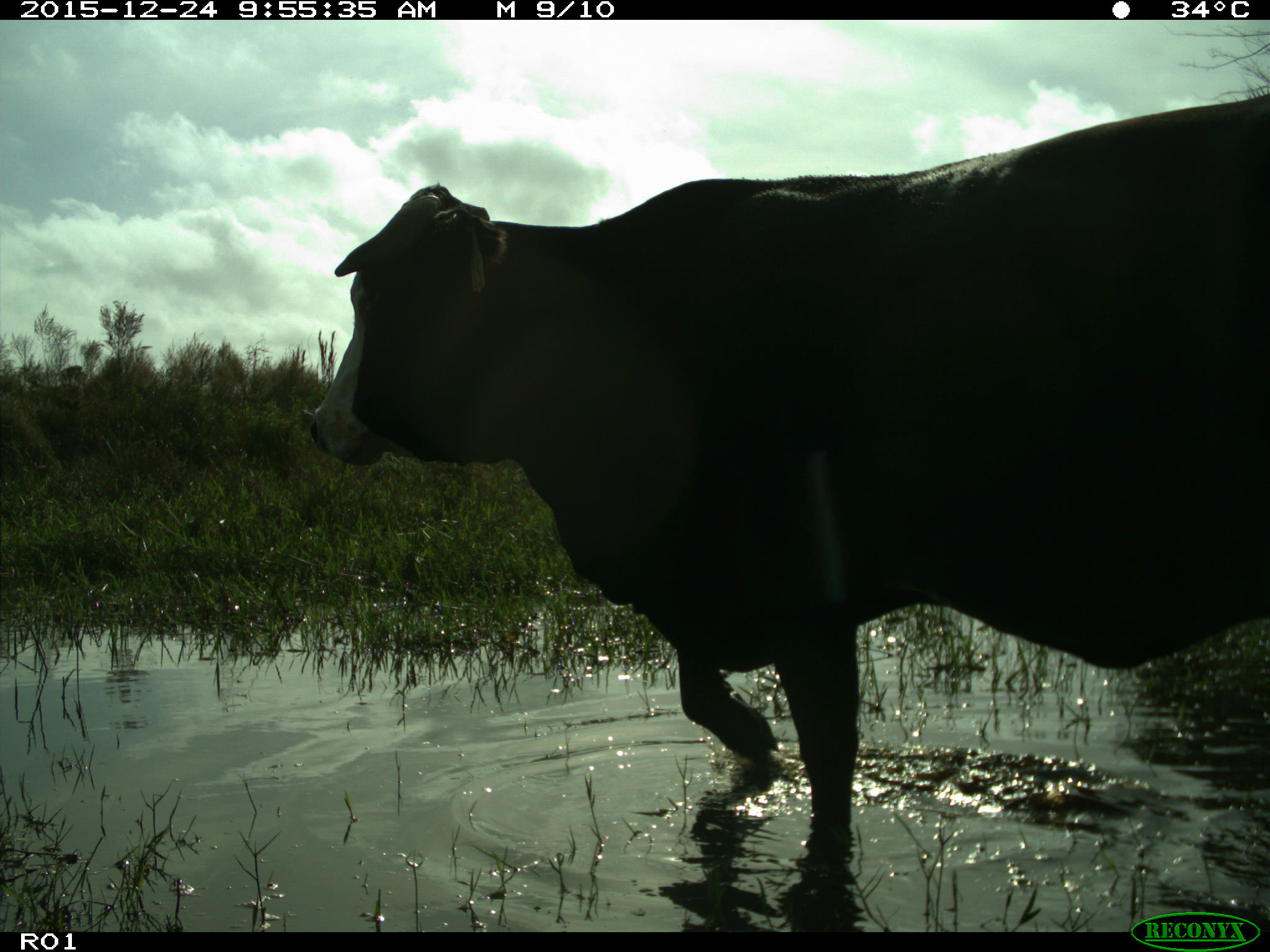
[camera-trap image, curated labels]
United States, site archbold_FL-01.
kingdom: Animalia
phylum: Chordata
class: Mammalia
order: Artiodactyla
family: Bovidae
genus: Bos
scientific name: Bos taurus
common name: domestic cow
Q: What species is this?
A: Bos taurus (domestic cow).